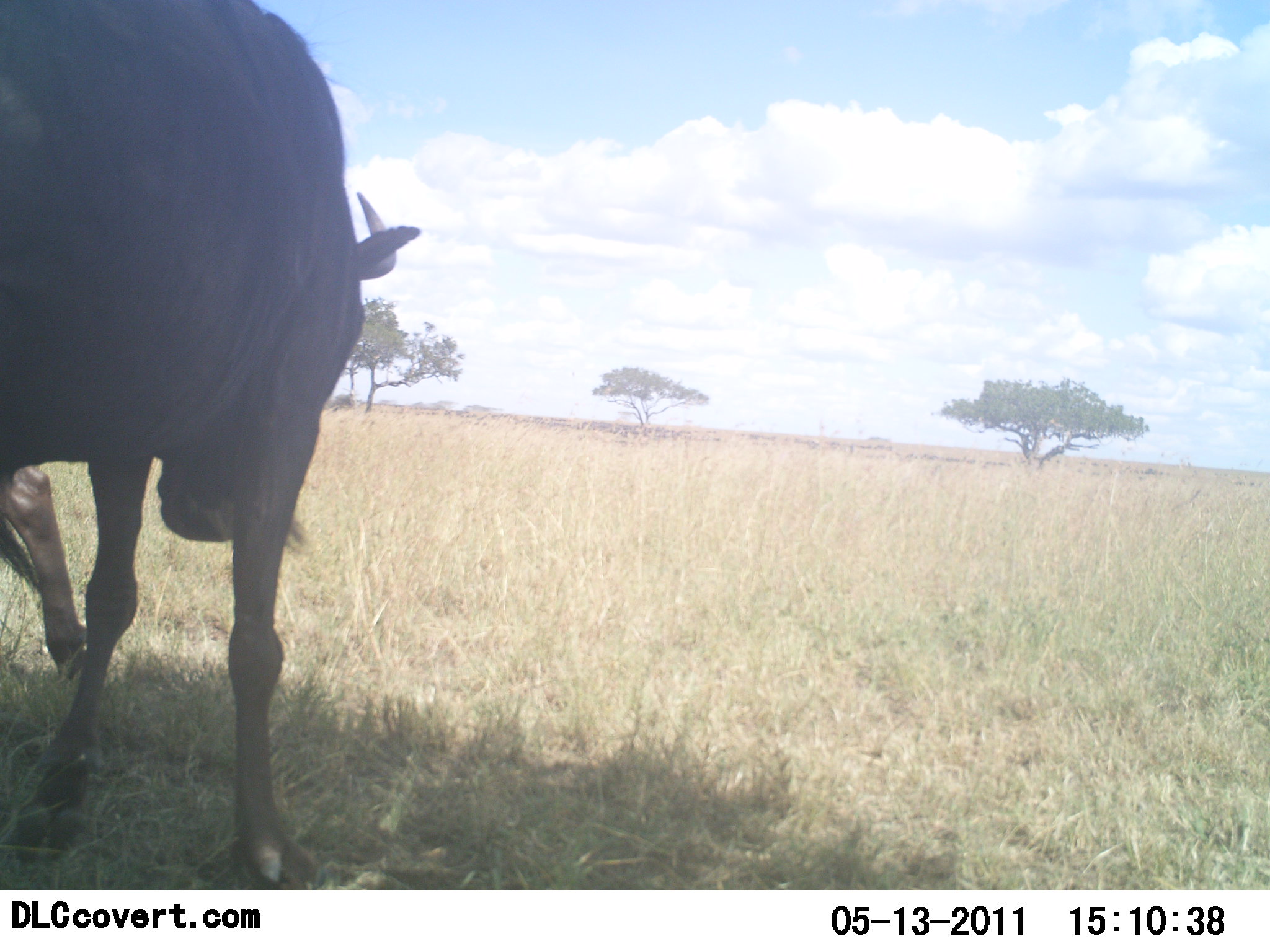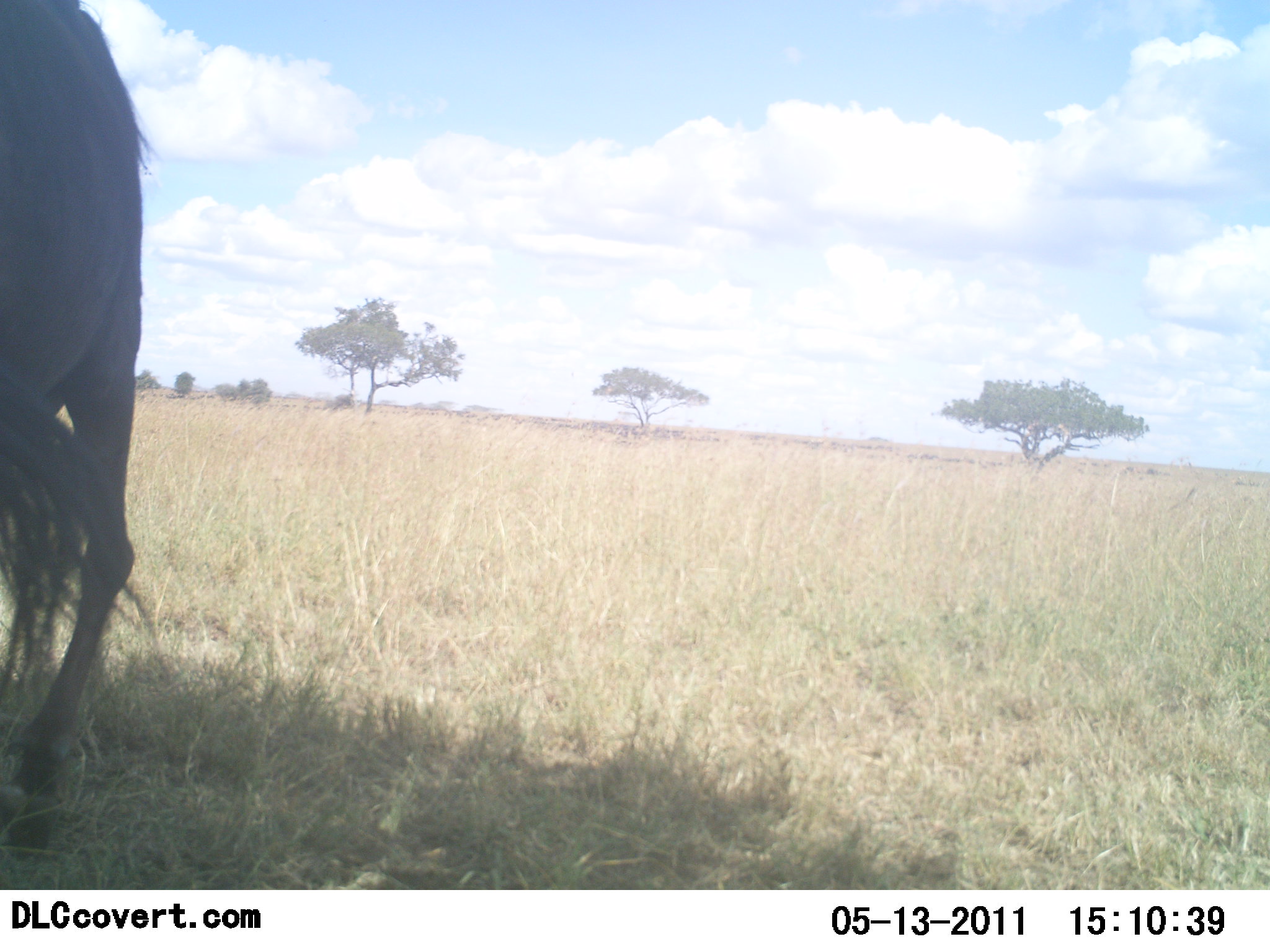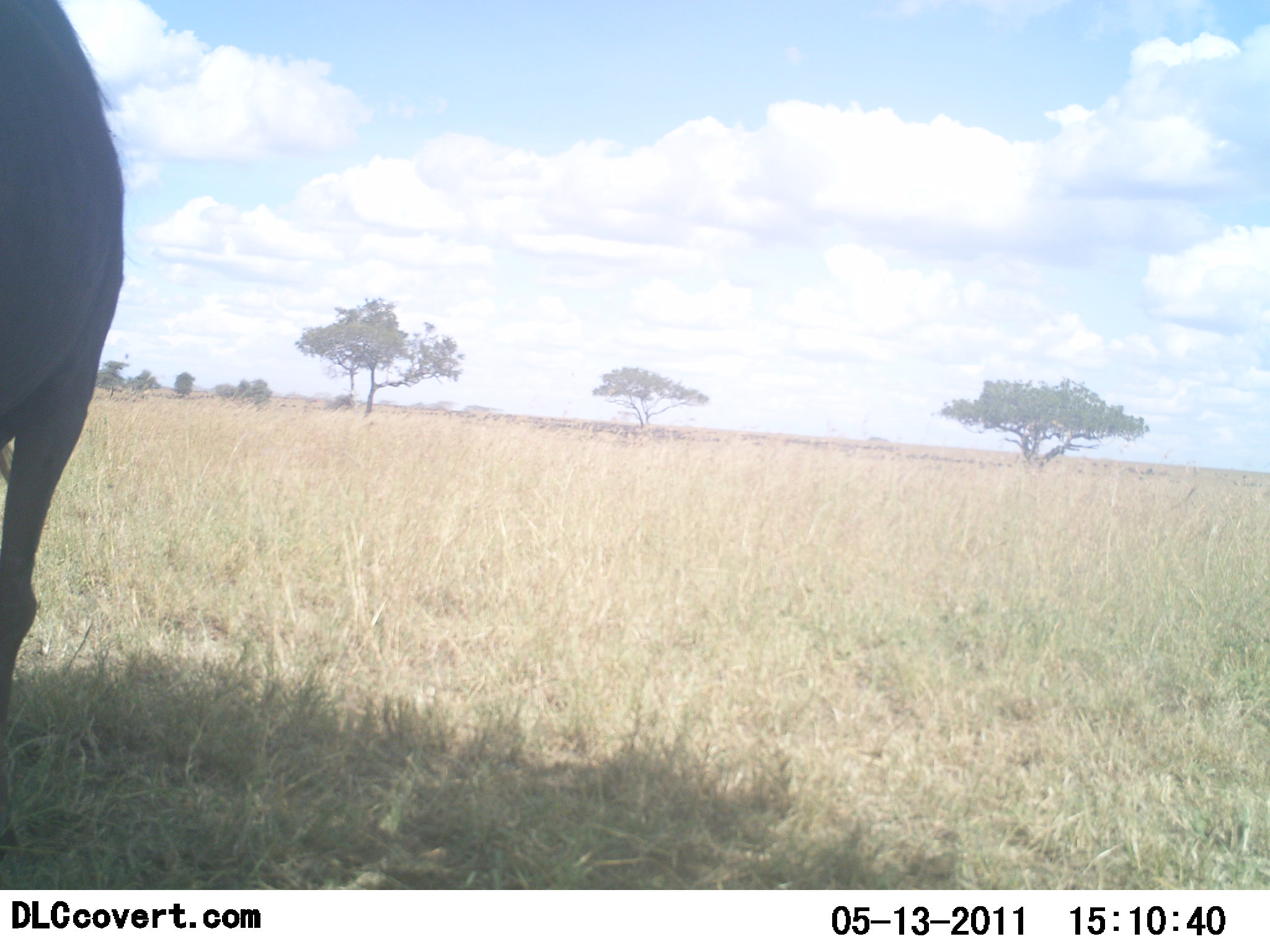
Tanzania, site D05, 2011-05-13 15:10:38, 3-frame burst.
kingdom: Animalia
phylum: Chordata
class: Mammalia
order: Artiodactyla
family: Bovidae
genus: Connochaetes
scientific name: Connochaetes taurinus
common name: blue wildebeest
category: wildebeest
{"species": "wildebeest (blue wildebeest) (Connochaetes taurinus)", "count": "1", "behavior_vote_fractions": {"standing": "27%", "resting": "9%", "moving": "36%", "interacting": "0%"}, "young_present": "0%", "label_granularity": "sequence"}